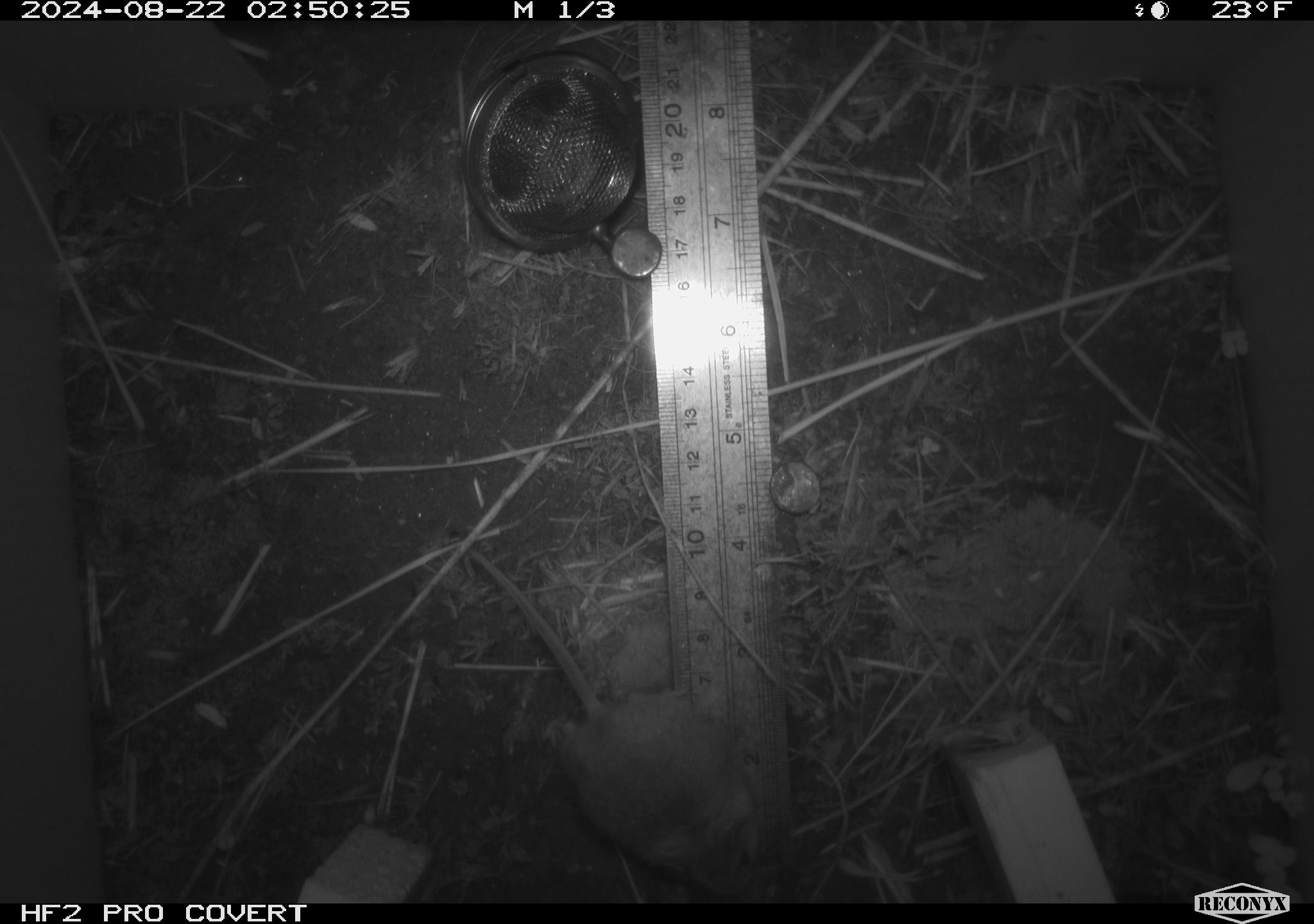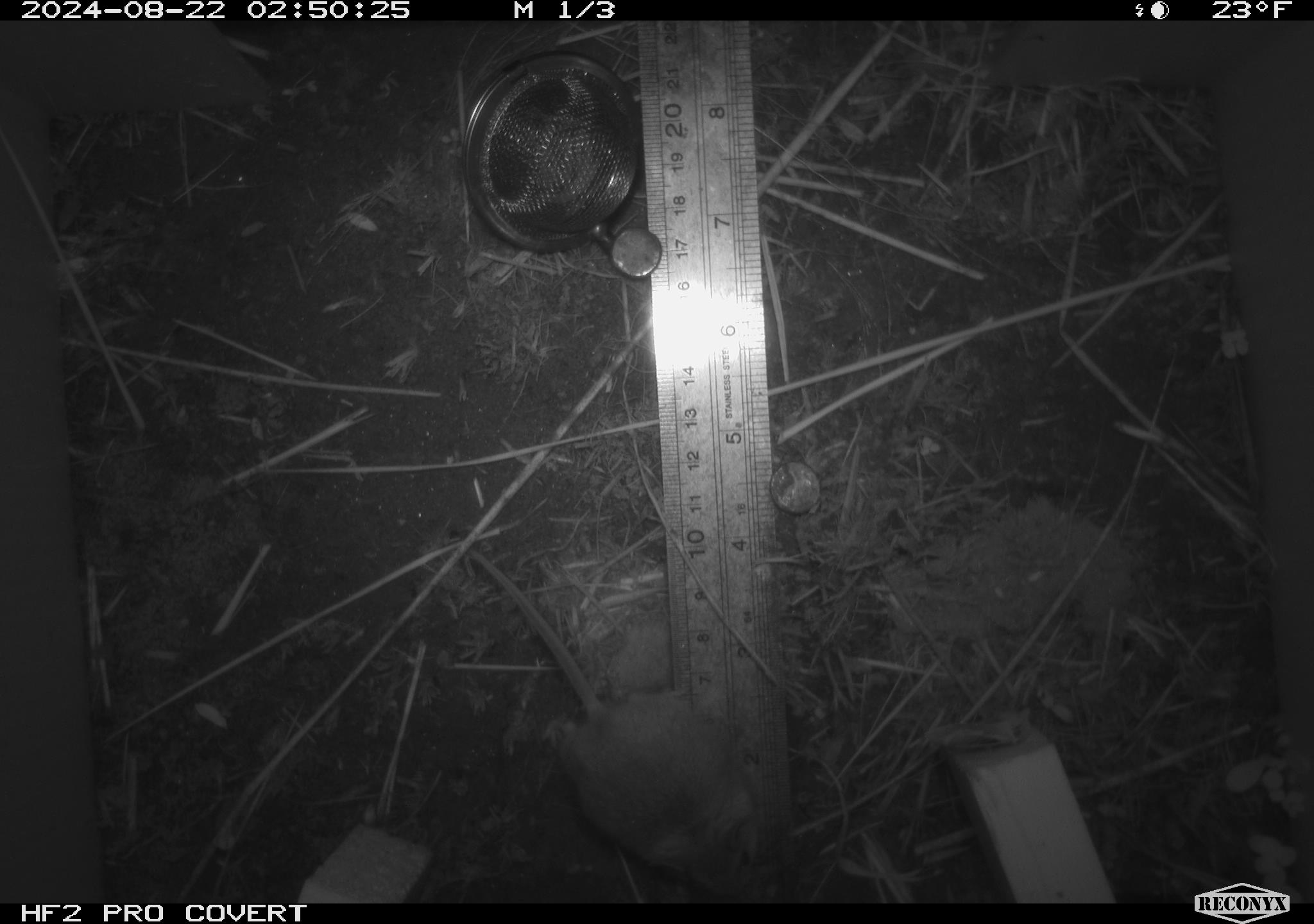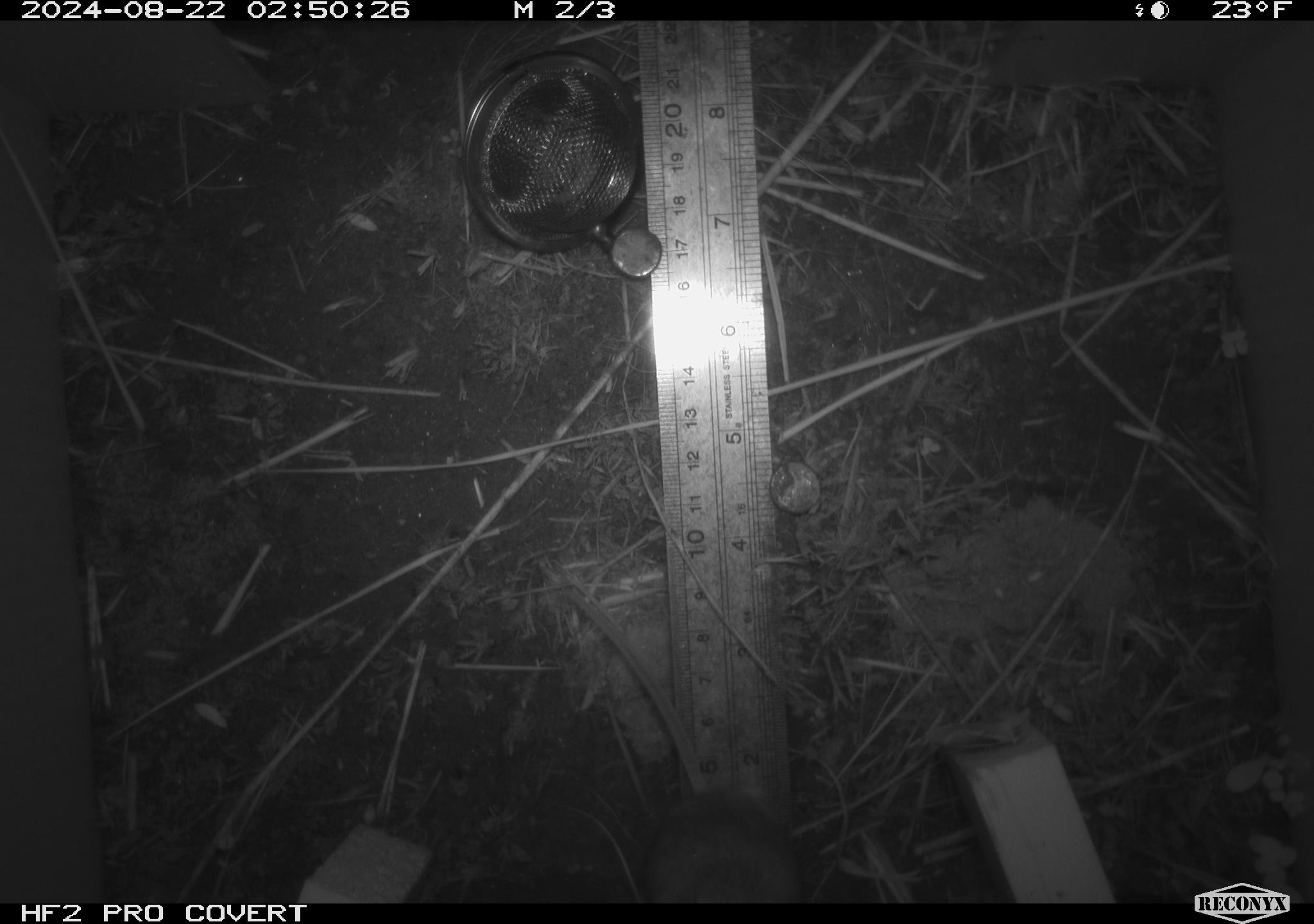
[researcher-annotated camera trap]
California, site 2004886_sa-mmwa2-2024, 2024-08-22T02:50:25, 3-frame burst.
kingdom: Animalia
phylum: Chordata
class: Mammalia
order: Rodentia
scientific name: Rodentia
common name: mouse species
Mouse species (Rodentia).